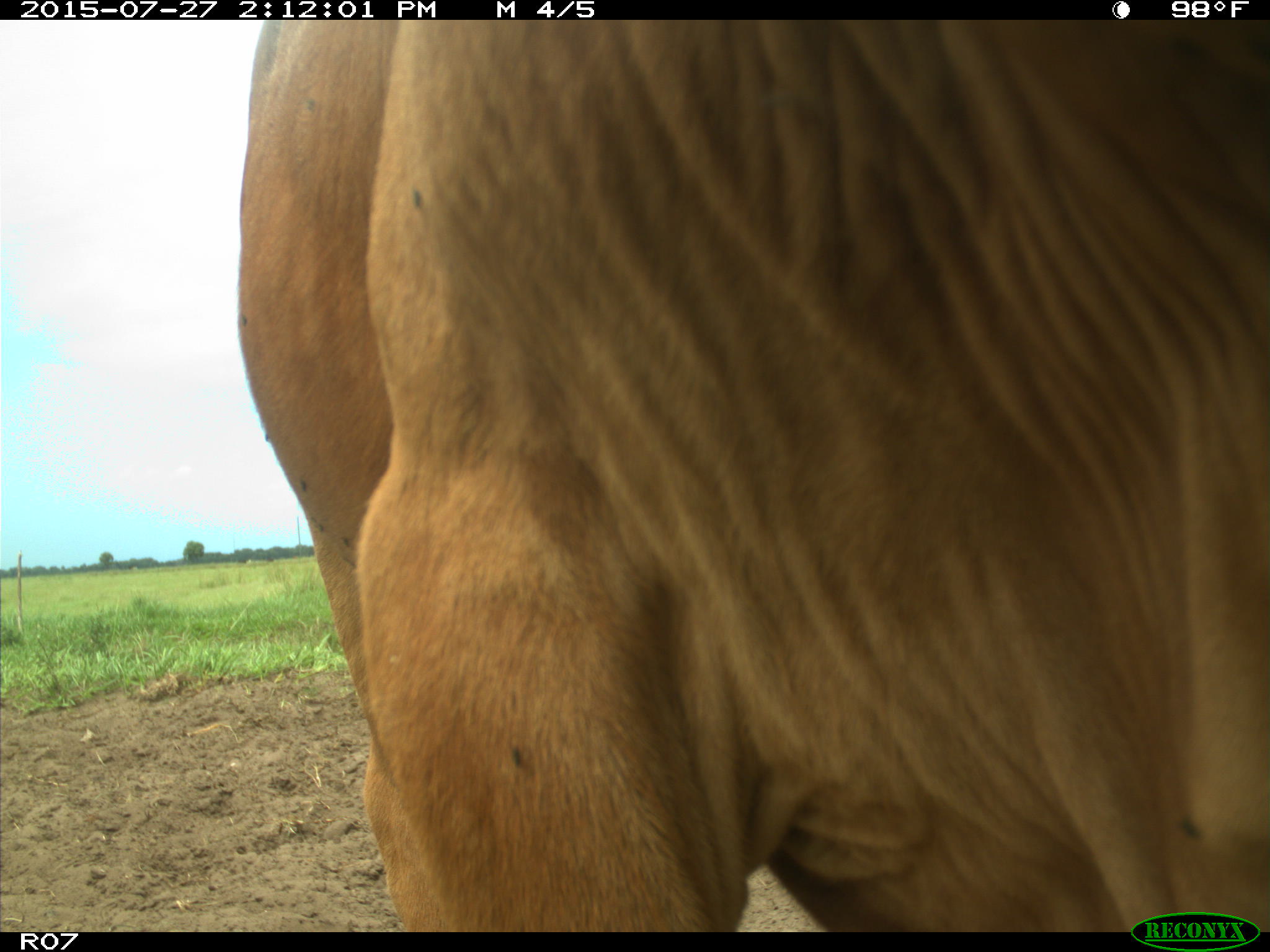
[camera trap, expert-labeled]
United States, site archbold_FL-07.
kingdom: Animalia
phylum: Chordata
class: Mammalia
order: Artiodactyla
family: Bovidae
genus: Bos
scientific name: Bos taurus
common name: domestic cow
Bos taurus (domestic cow).